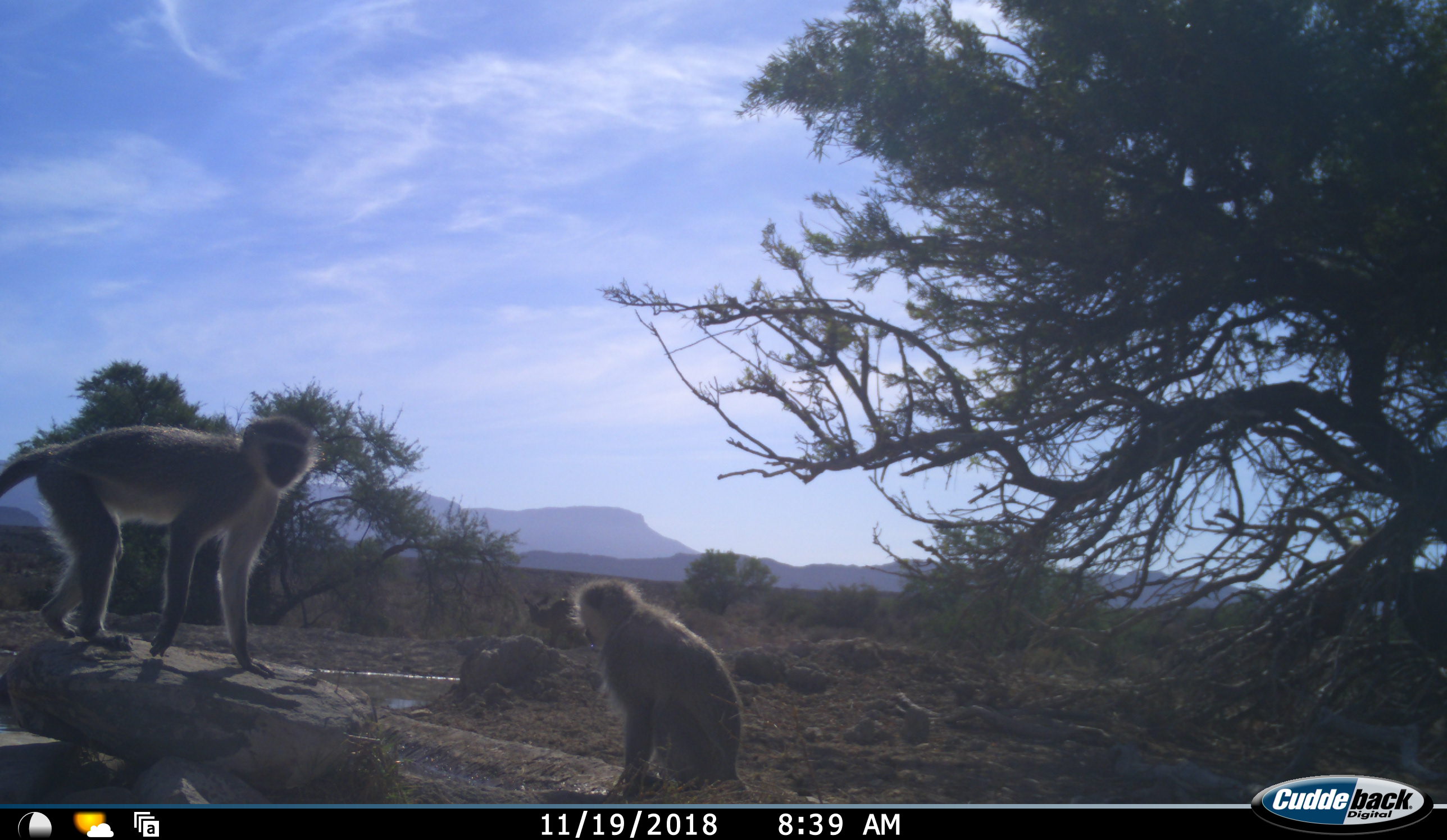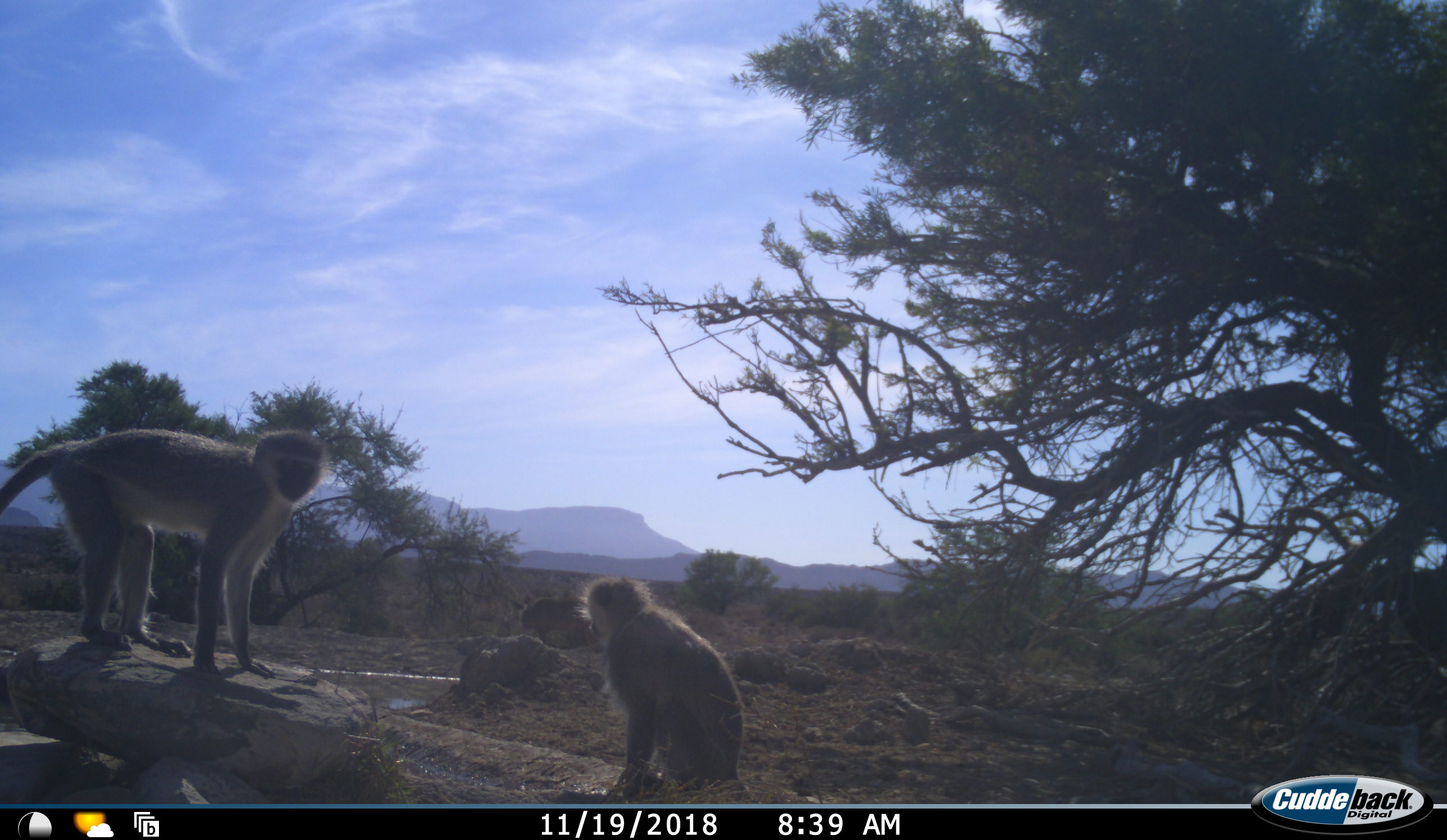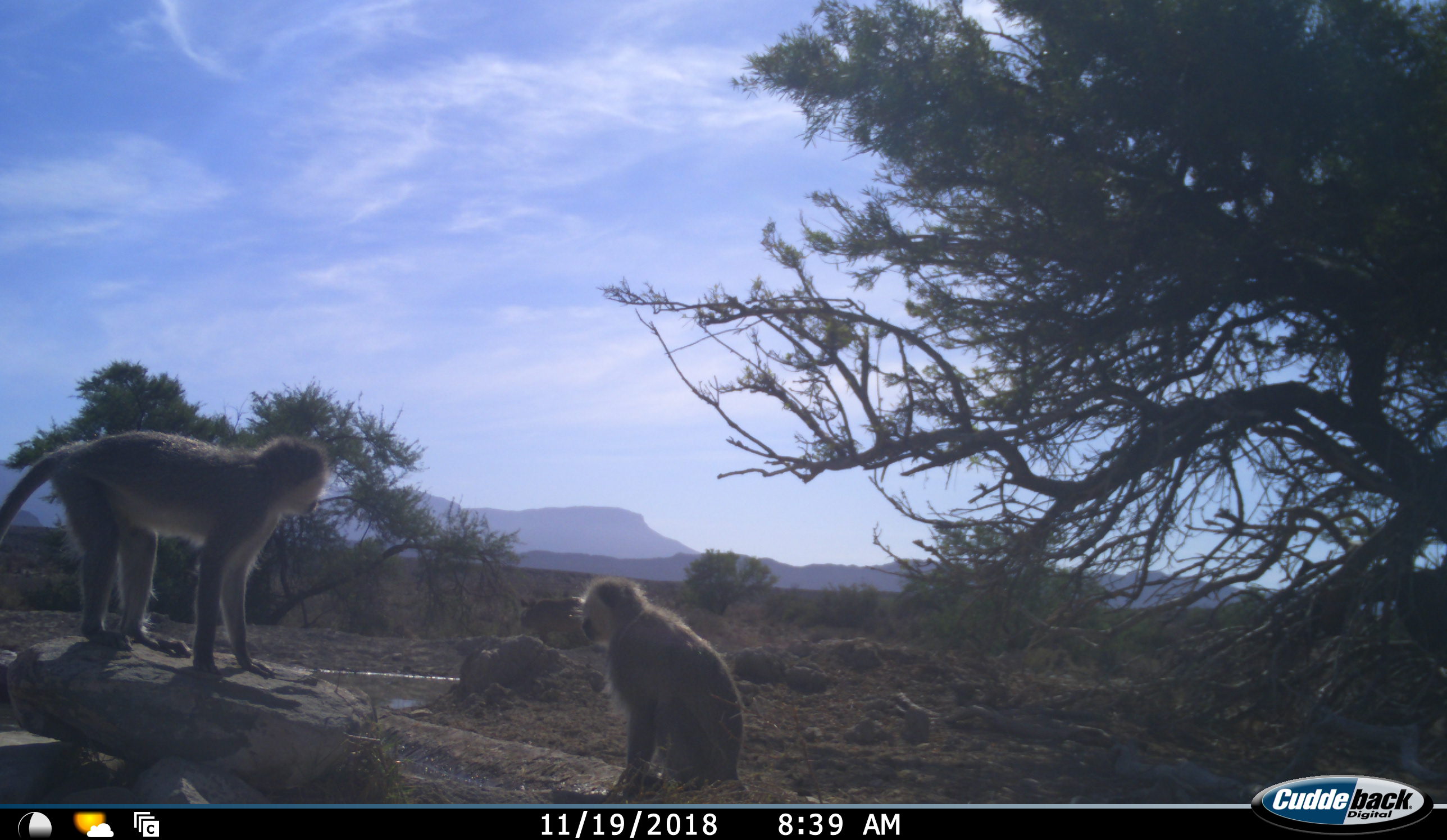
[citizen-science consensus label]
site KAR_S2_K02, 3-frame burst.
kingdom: Animalia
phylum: Chordata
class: Mammalia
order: Primates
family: Cercopithecidae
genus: Chlorocebus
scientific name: Chlorocebus pygerythrus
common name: vervet monkey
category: monkeyvervet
Monkeyvervet (vervet monkey) (Chlorocebus pygerythrus), count 2. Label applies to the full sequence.